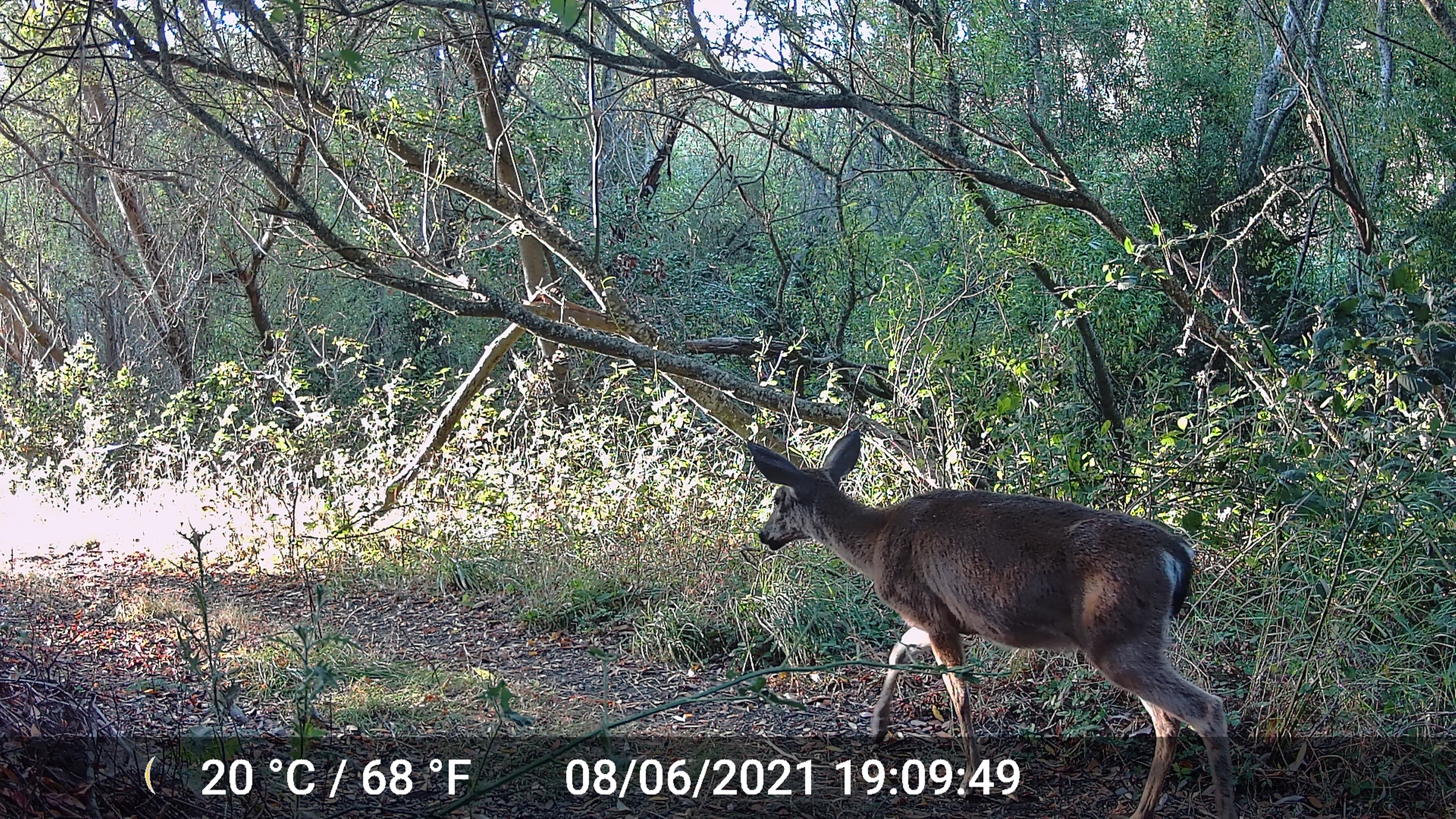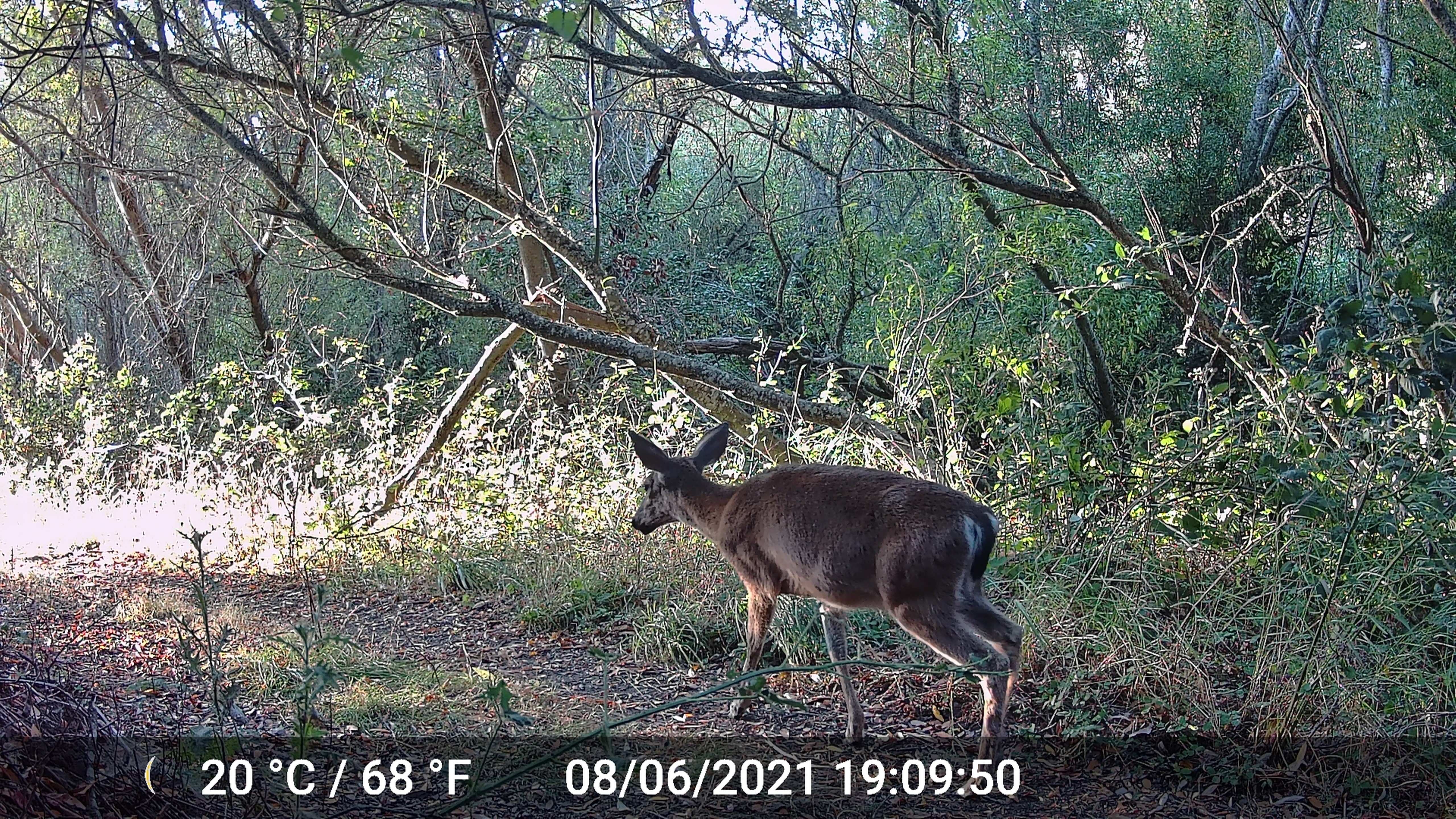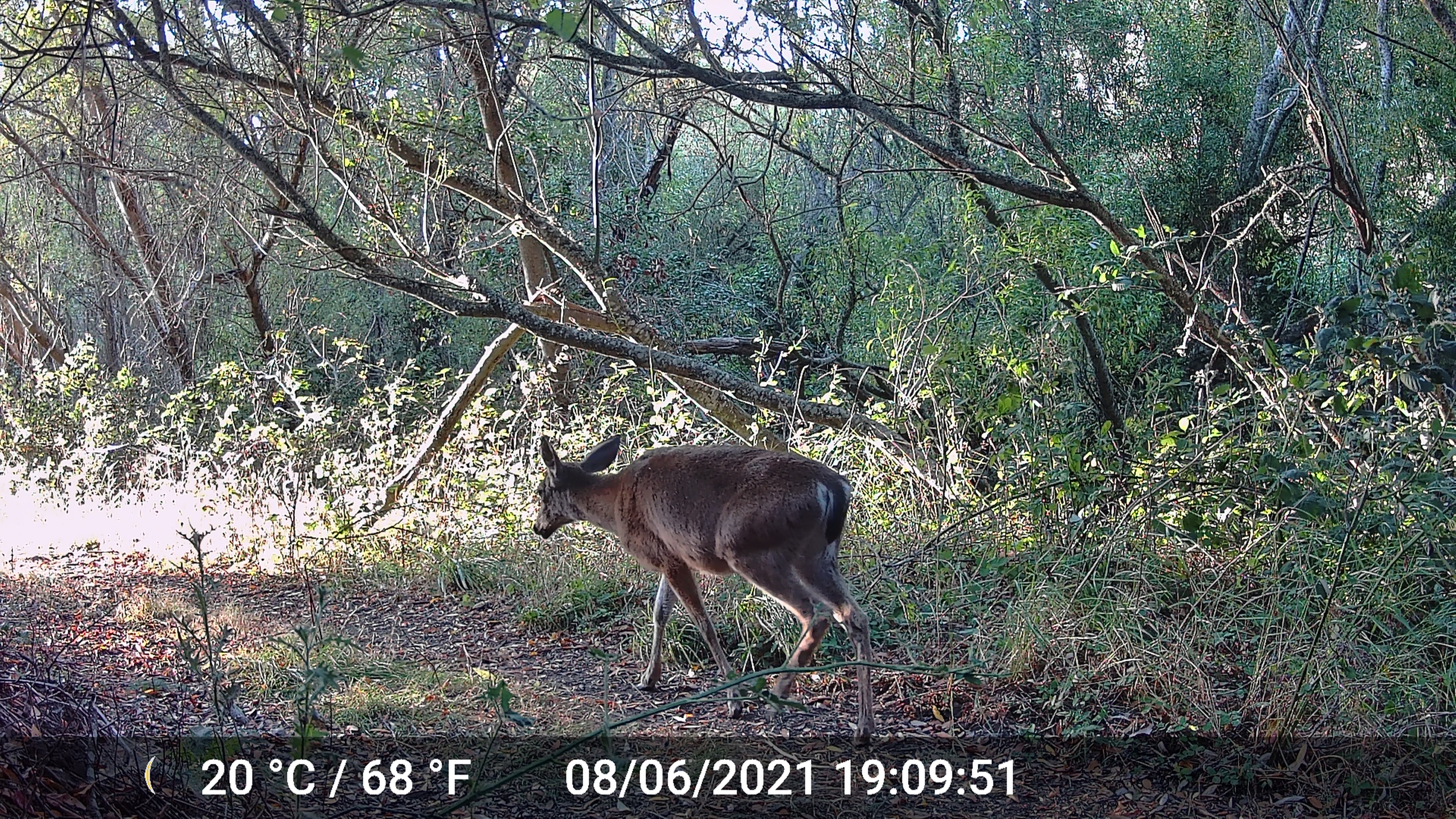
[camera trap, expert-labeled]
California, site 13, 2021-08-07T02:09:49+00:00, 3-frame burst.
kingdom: Animalia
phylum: Chordata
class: Mammalia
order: Artiodactyla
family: Cervidae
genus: Odocoileus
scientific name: Odocoileus hemionus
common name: mule deer